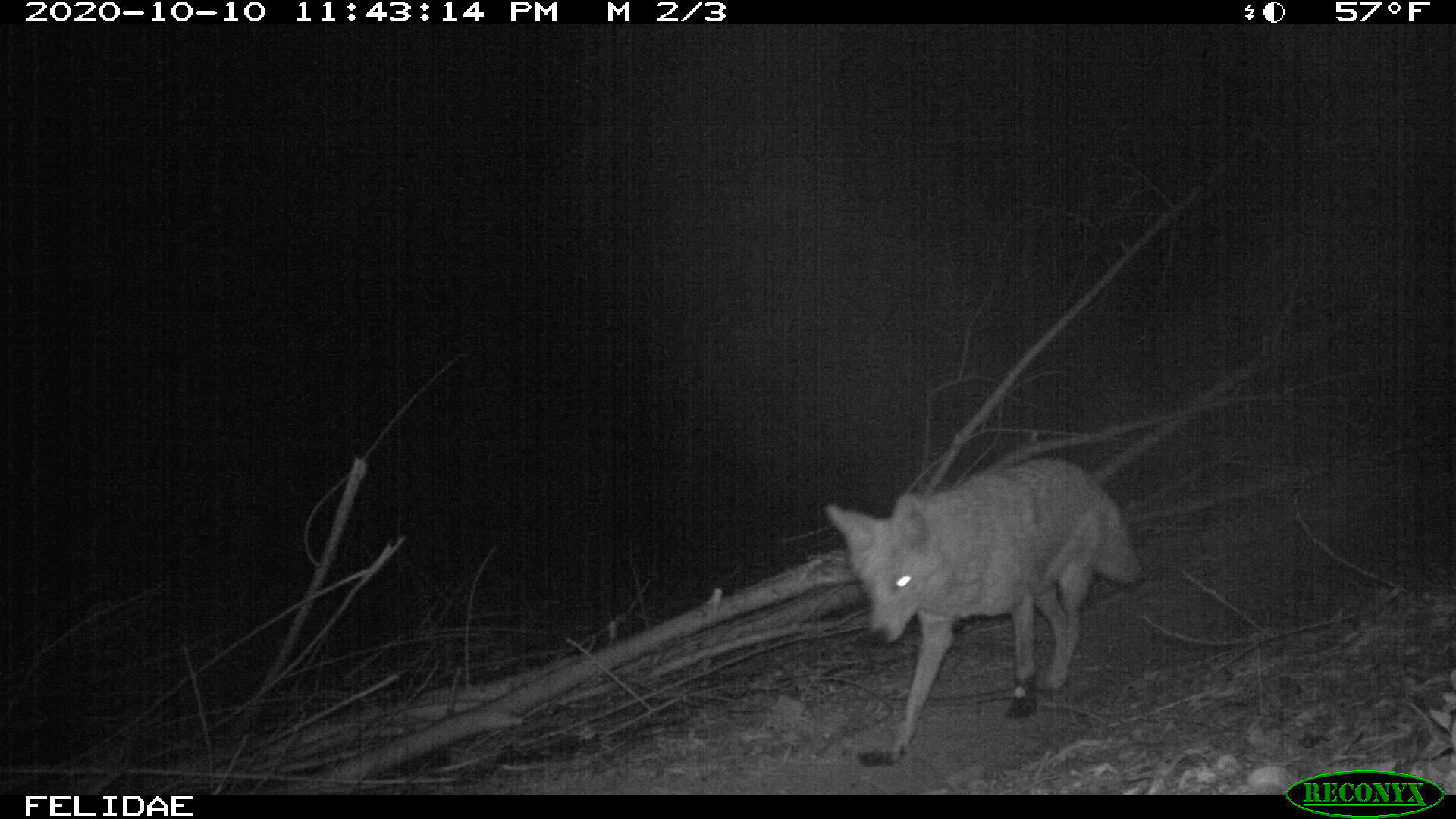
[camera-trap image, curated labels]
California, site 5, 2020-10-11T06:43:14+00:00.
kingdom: Animalia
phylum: Chordata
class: Mammalia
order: Carnivora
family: Canidae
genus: Canis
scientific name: Canis latrans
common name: coyote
Coyote (Canis latrans).